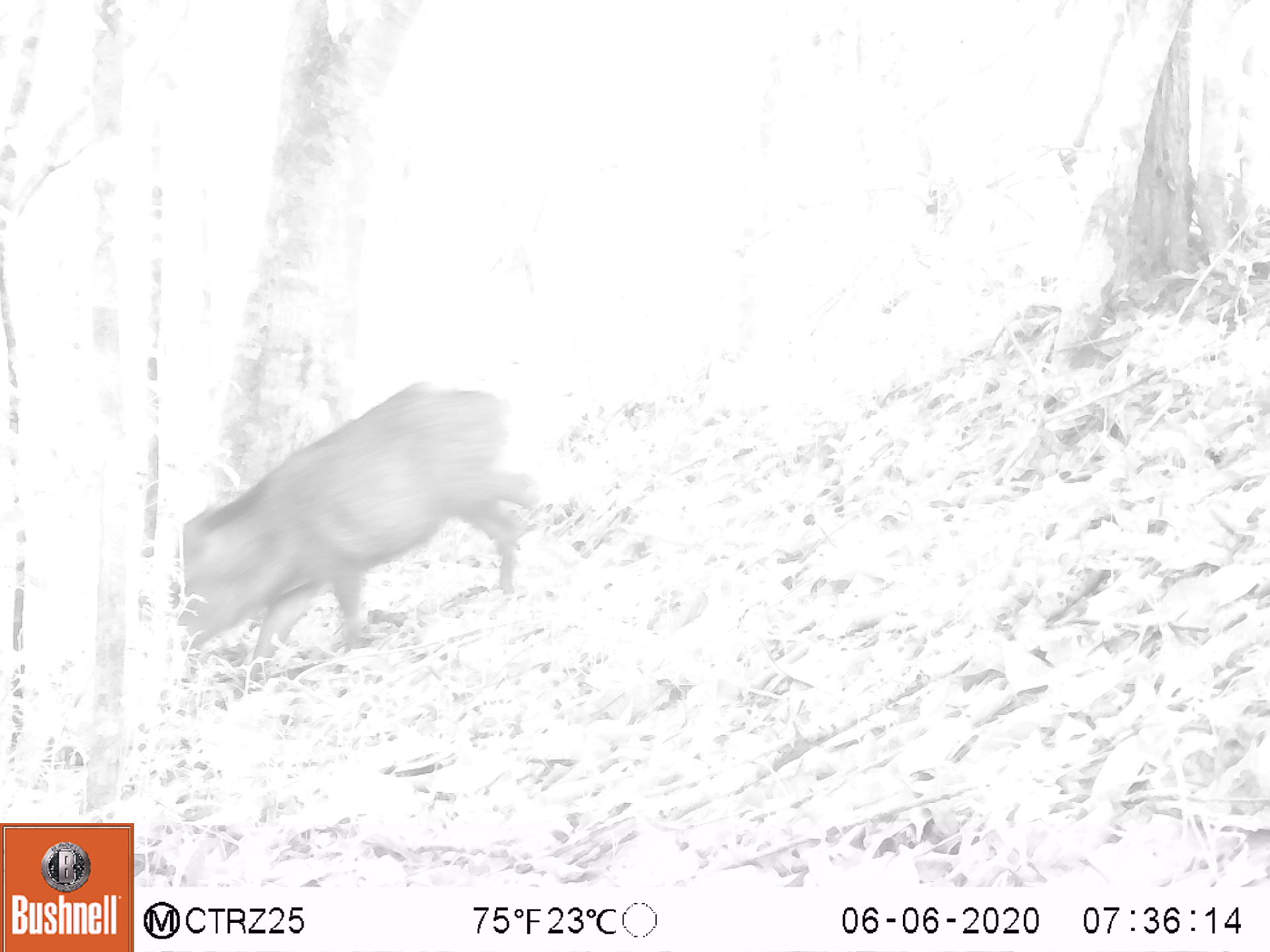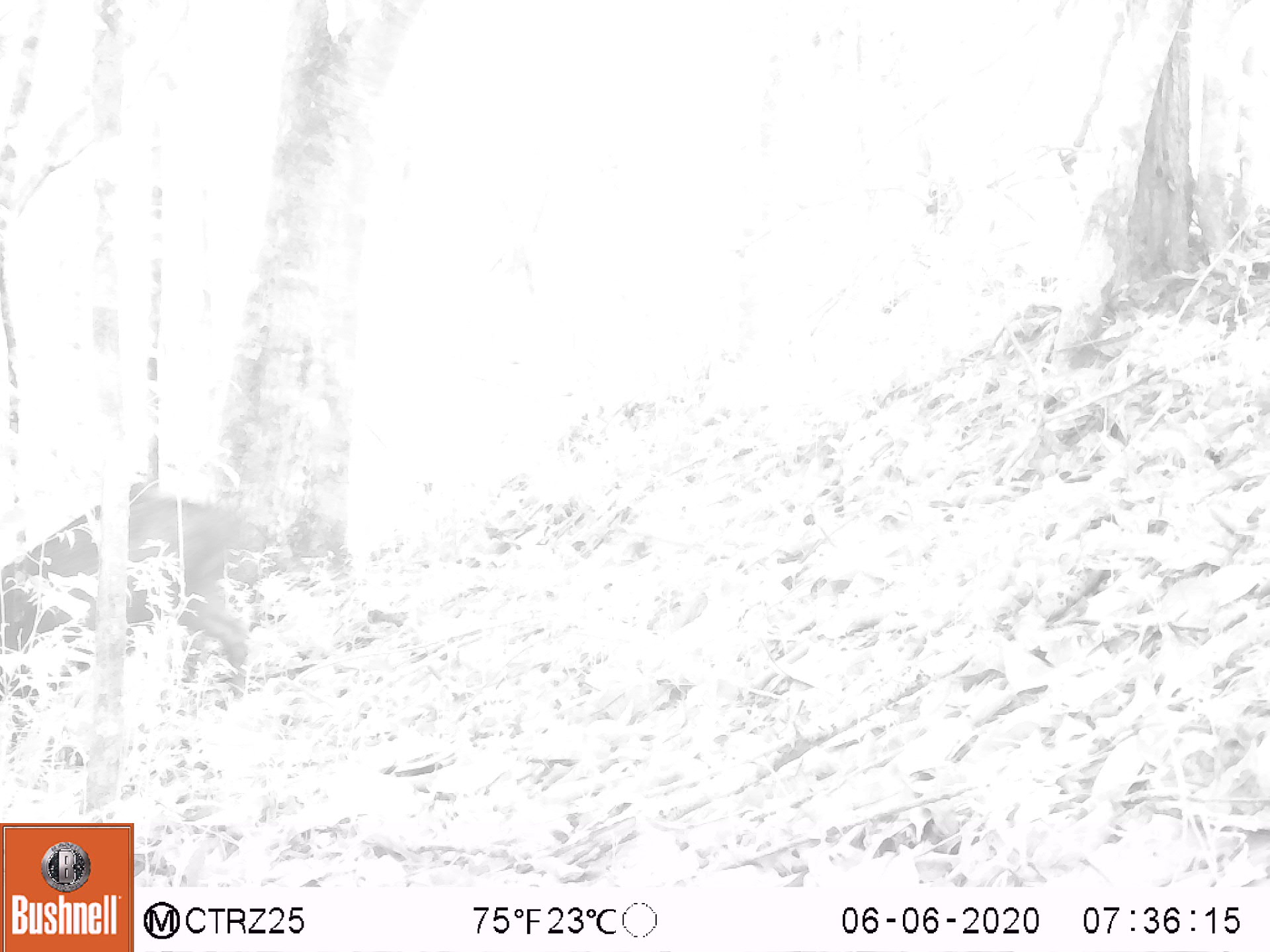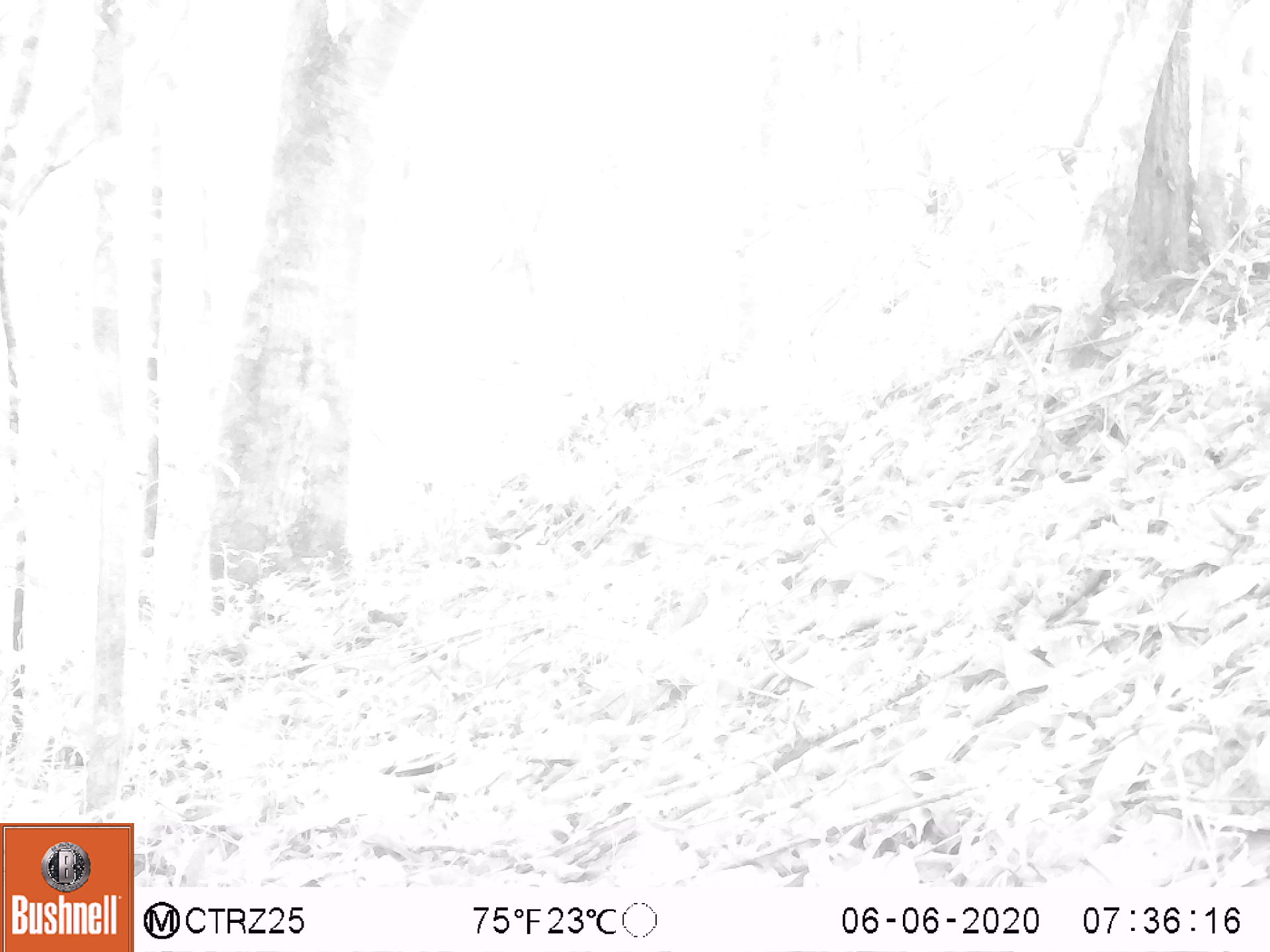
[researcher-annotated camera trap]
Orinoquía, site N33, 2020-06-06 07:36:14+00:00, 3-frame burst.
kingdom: Animalia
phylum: Chordata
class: Mammalia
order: Artiodactyla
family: Tayassuidae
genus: Pecari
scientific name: Pecari tajacu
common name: collared peccary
Collared peccary (Pecari tajacu).